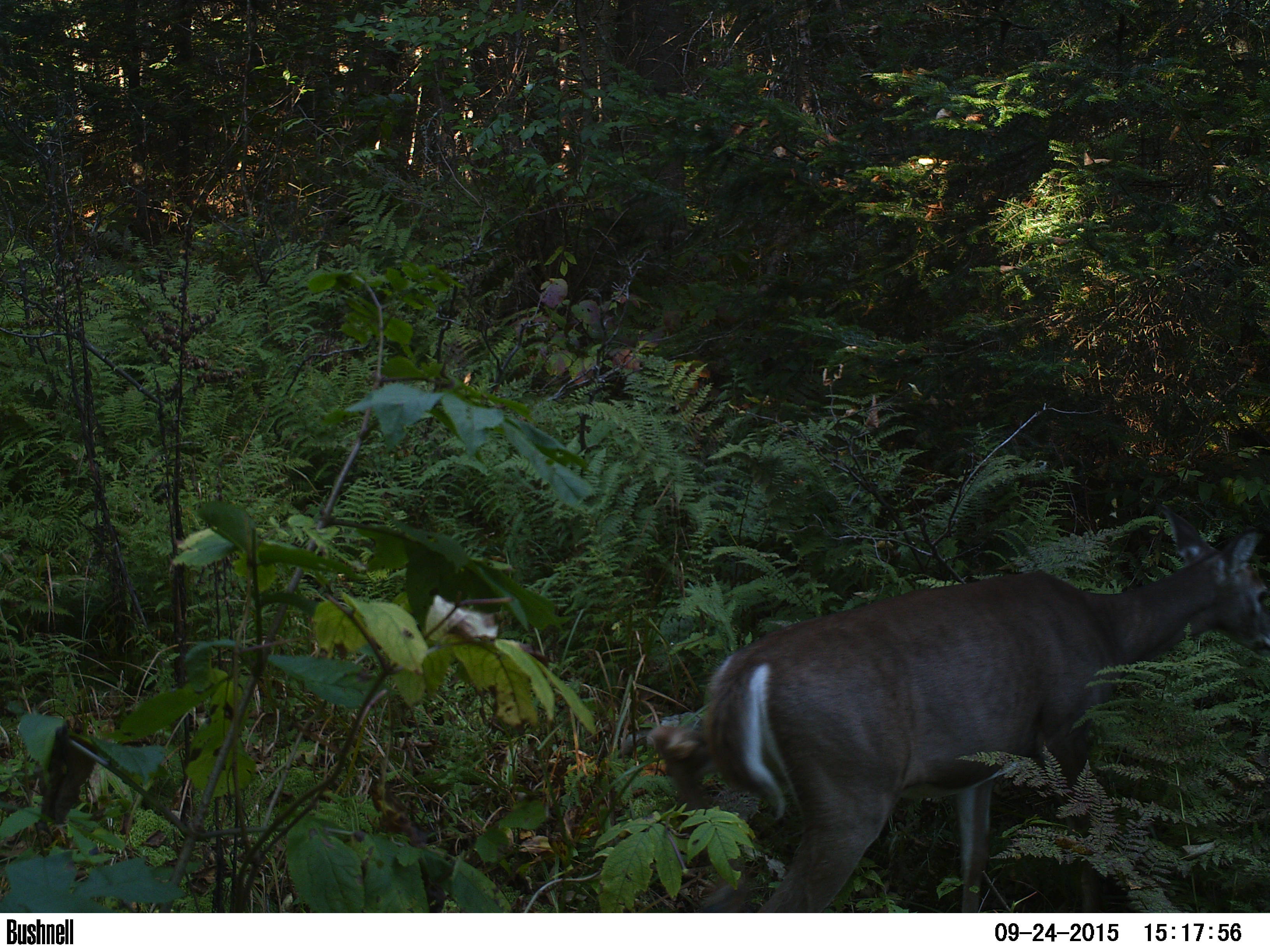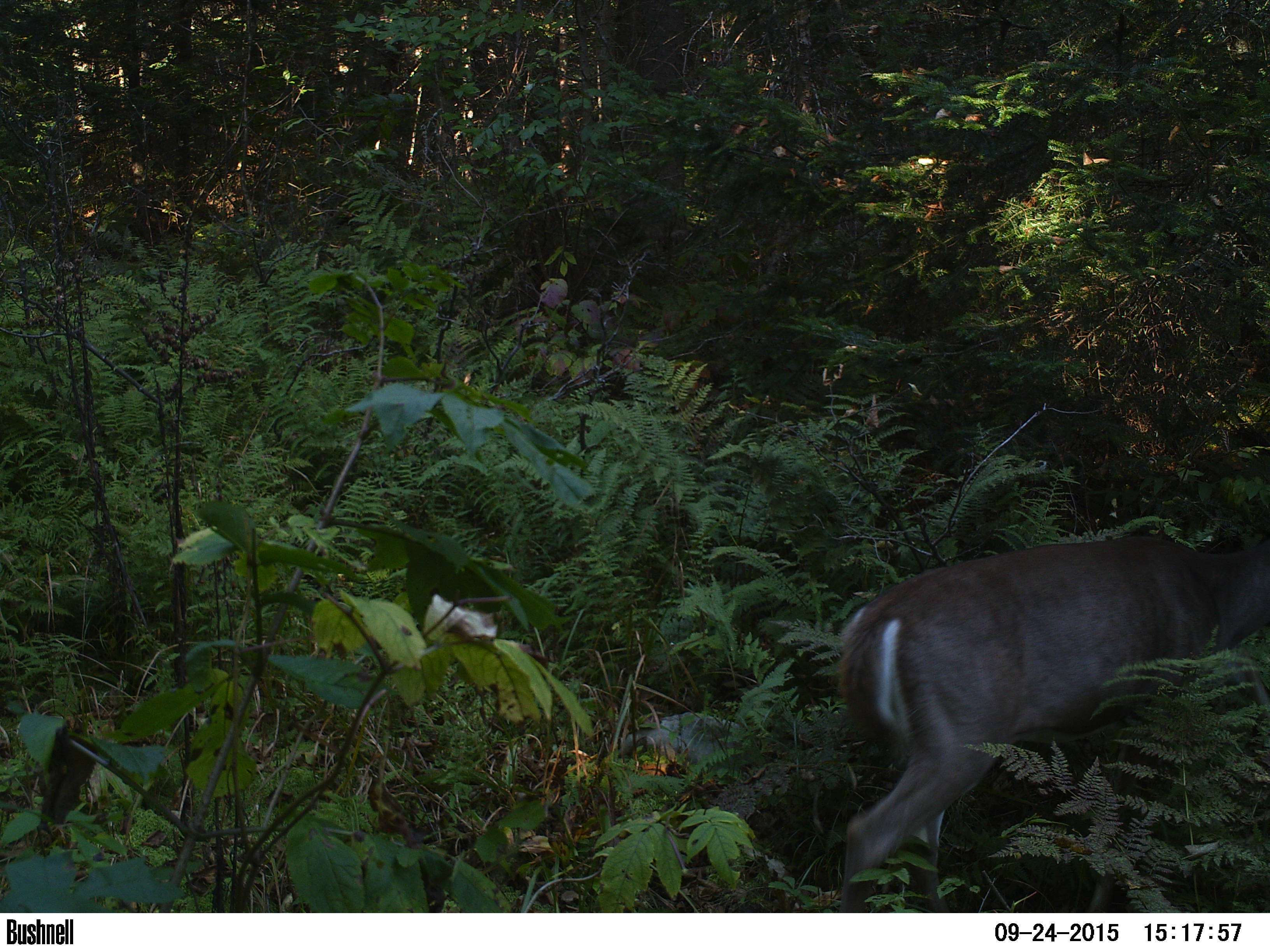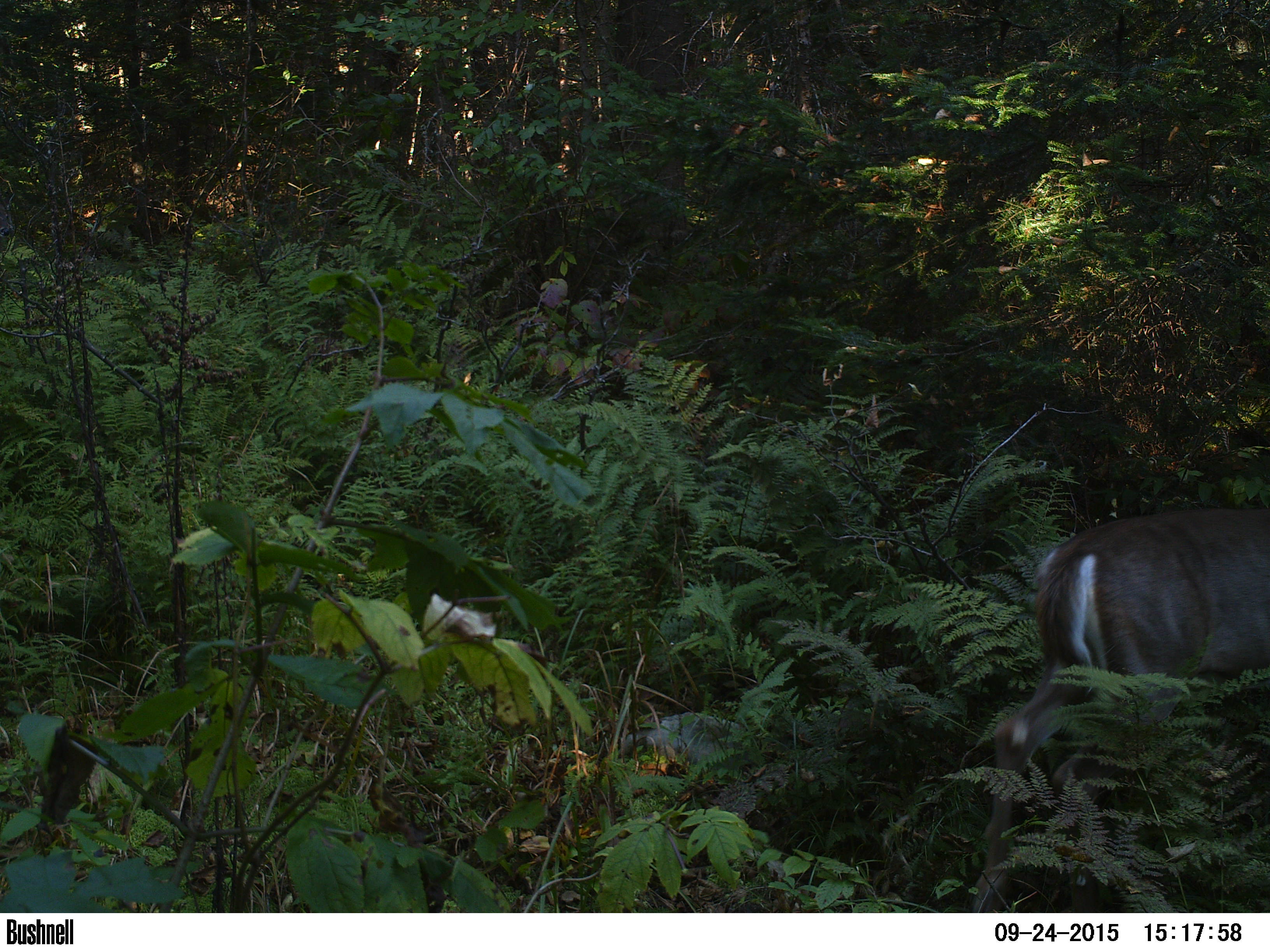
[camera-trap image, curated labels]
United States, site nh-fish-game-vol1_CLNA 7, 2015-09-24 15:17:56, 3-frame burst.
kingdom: Animalia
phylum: Chordata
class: Mammalia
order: Artiodactyla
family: Cervidae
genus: Odocoileus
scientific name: Odocoileus virginianus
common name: white-tailed deer